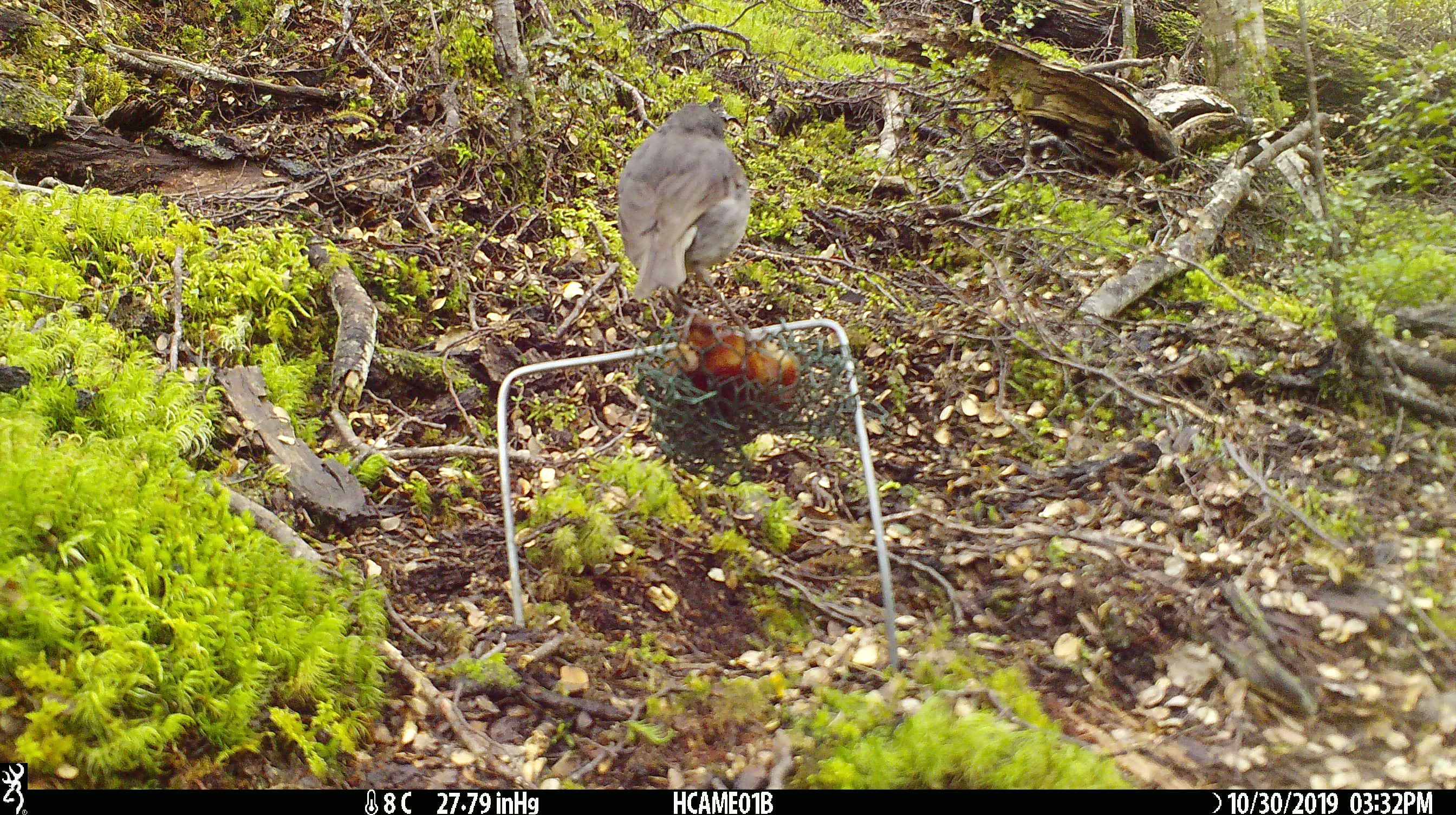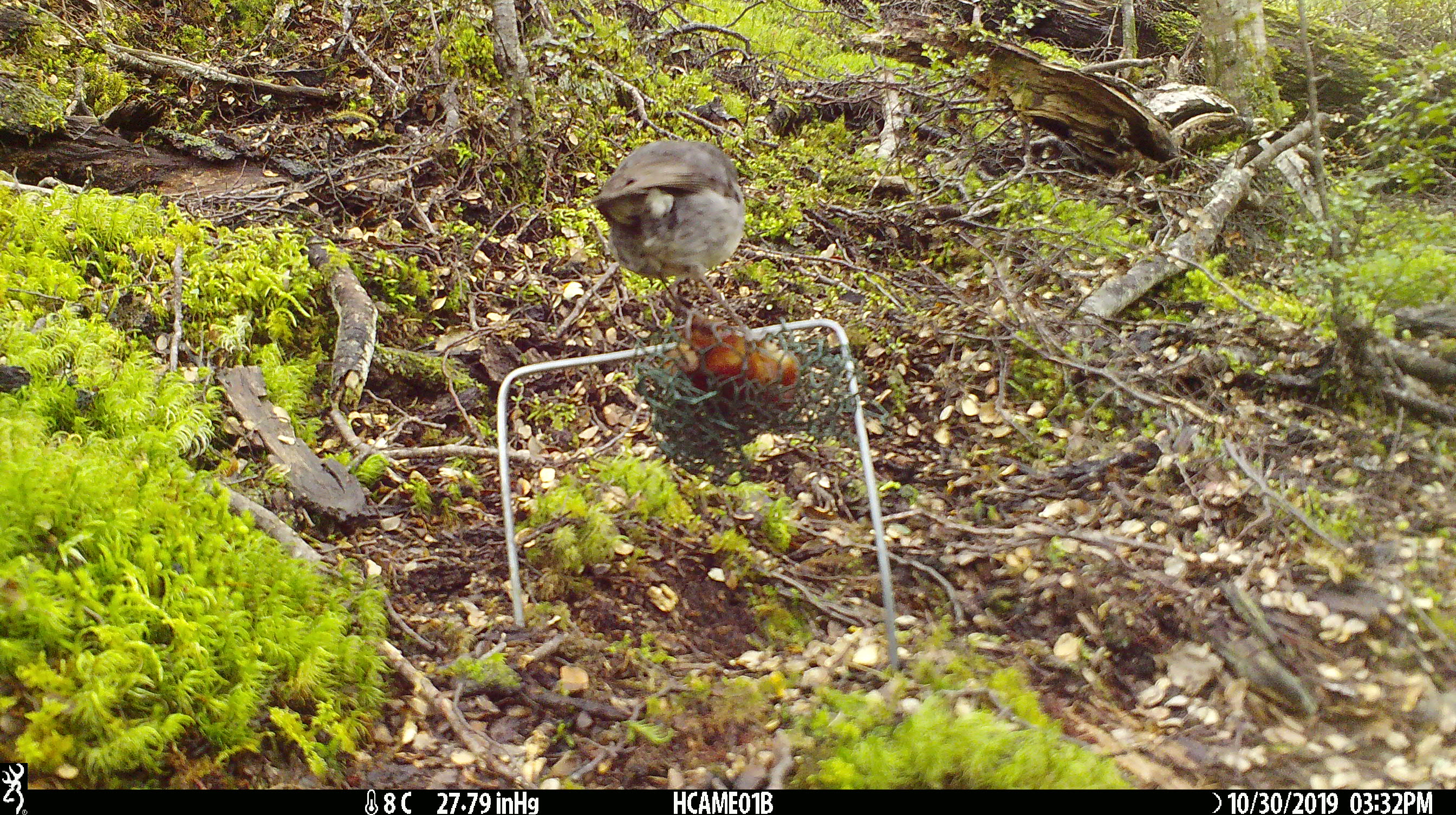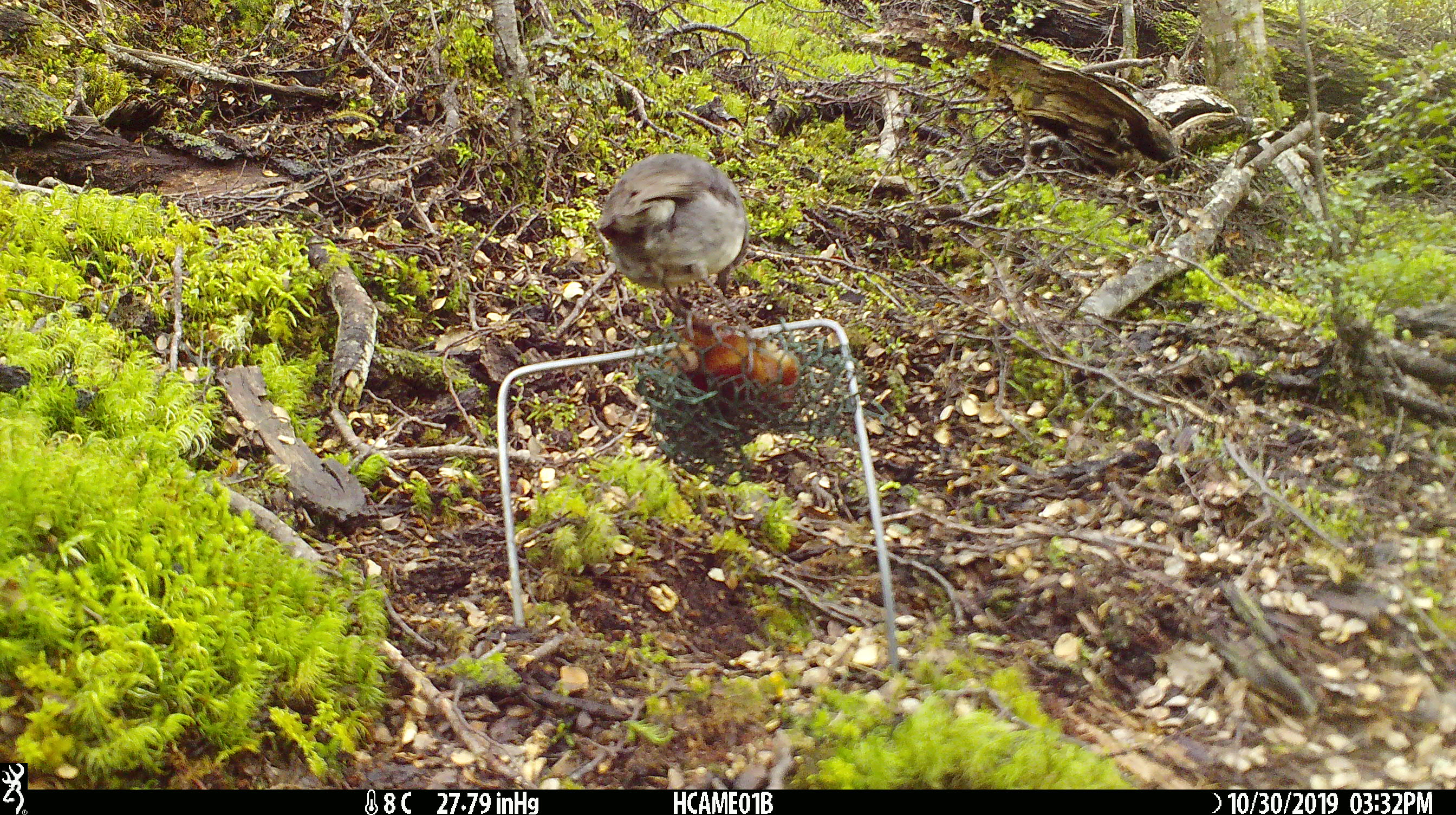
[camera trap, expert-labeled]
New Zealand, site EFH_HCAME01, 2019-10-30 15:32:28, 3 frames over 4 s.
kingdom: Animalia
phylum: Chordata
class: Aves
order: Passeriformes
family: Petroicidae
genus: Petroica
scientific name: Petroica australis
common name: new zealand robin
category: robin